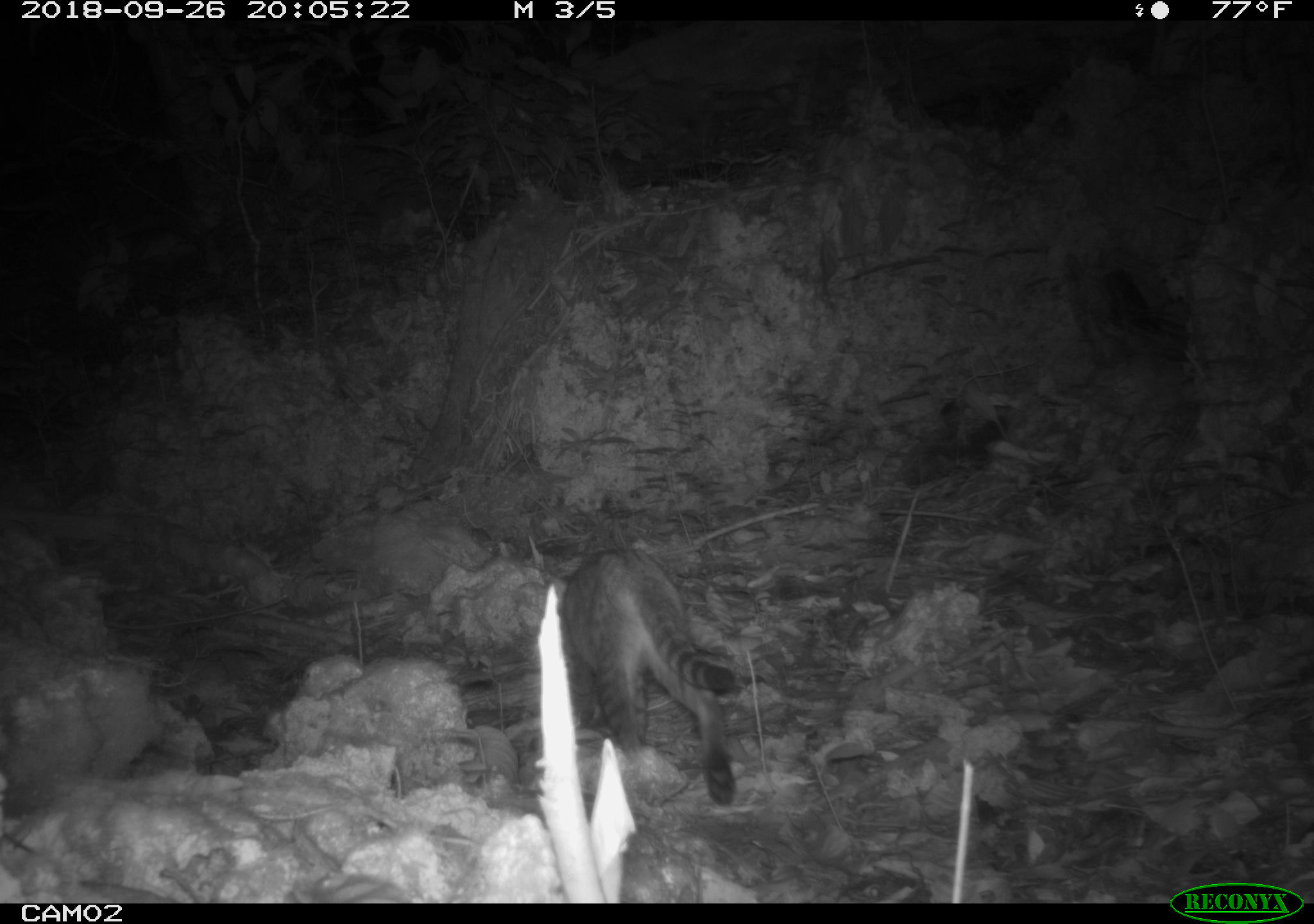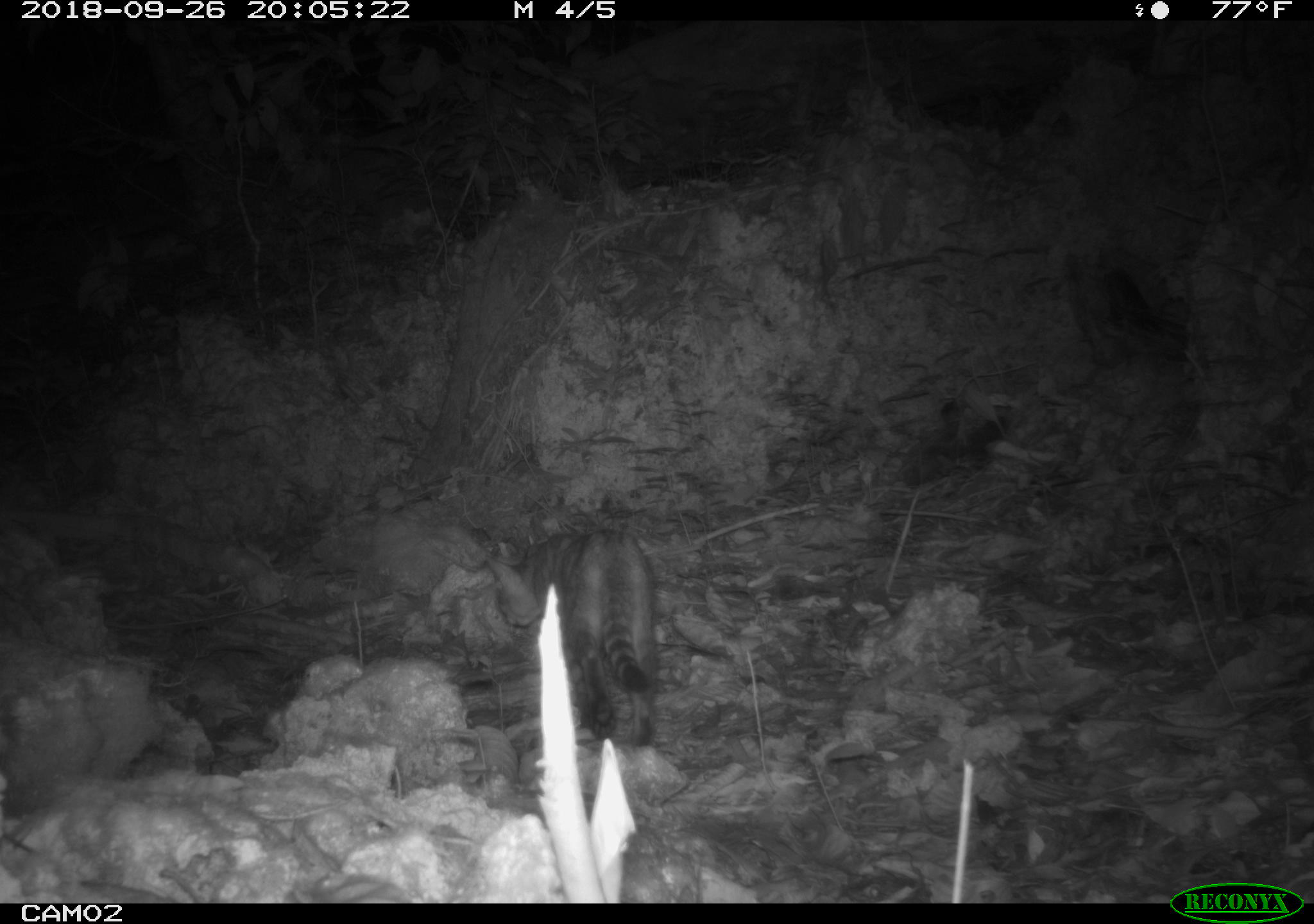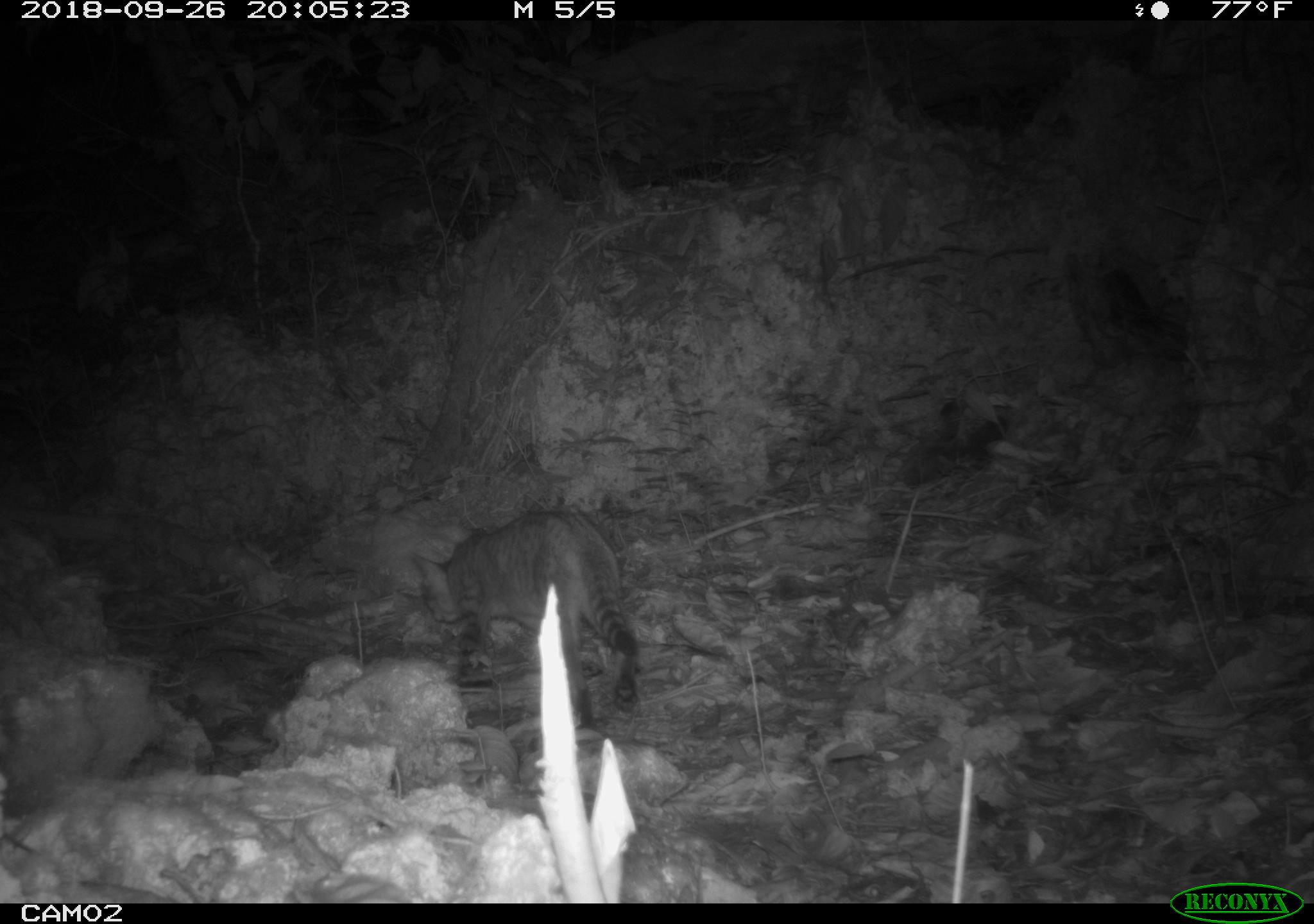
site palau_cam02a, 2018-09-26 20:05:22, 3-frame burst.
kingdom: Animalia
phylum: Chordata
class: Mammalia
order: Carnivora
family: Felidae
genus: Felis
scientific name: Felis catus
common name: cat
Cat (Felis catus).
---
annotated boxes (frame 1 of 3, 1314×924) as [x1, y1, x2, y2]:
cat: [529, 545, 736, 811]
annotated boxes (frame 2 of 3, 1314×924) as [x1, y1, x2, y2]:
cat: [477, 527, 659, 755]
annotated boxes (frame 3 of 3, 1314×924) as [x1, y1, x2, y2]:
cat: [403, 506, 640, 723]